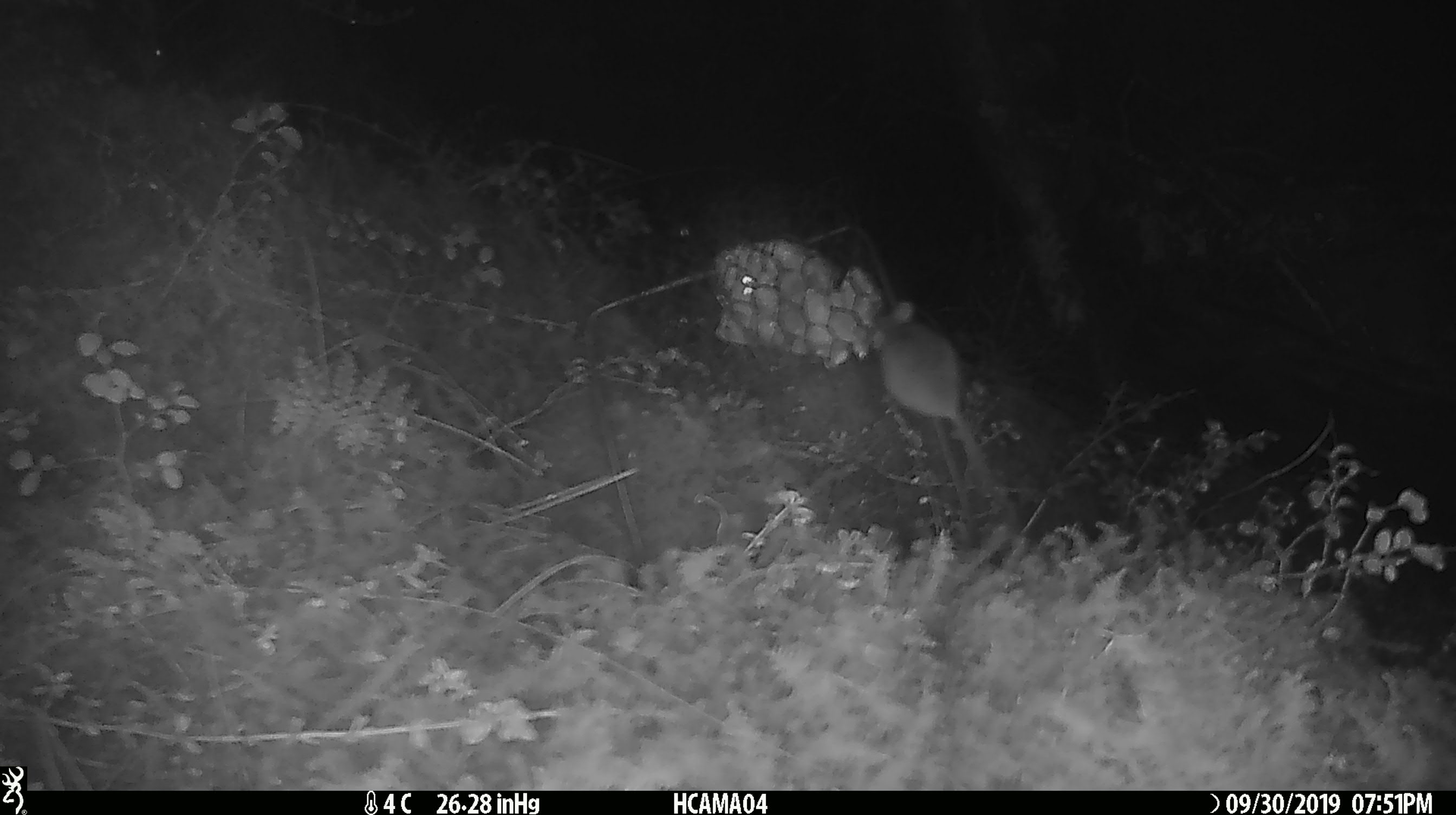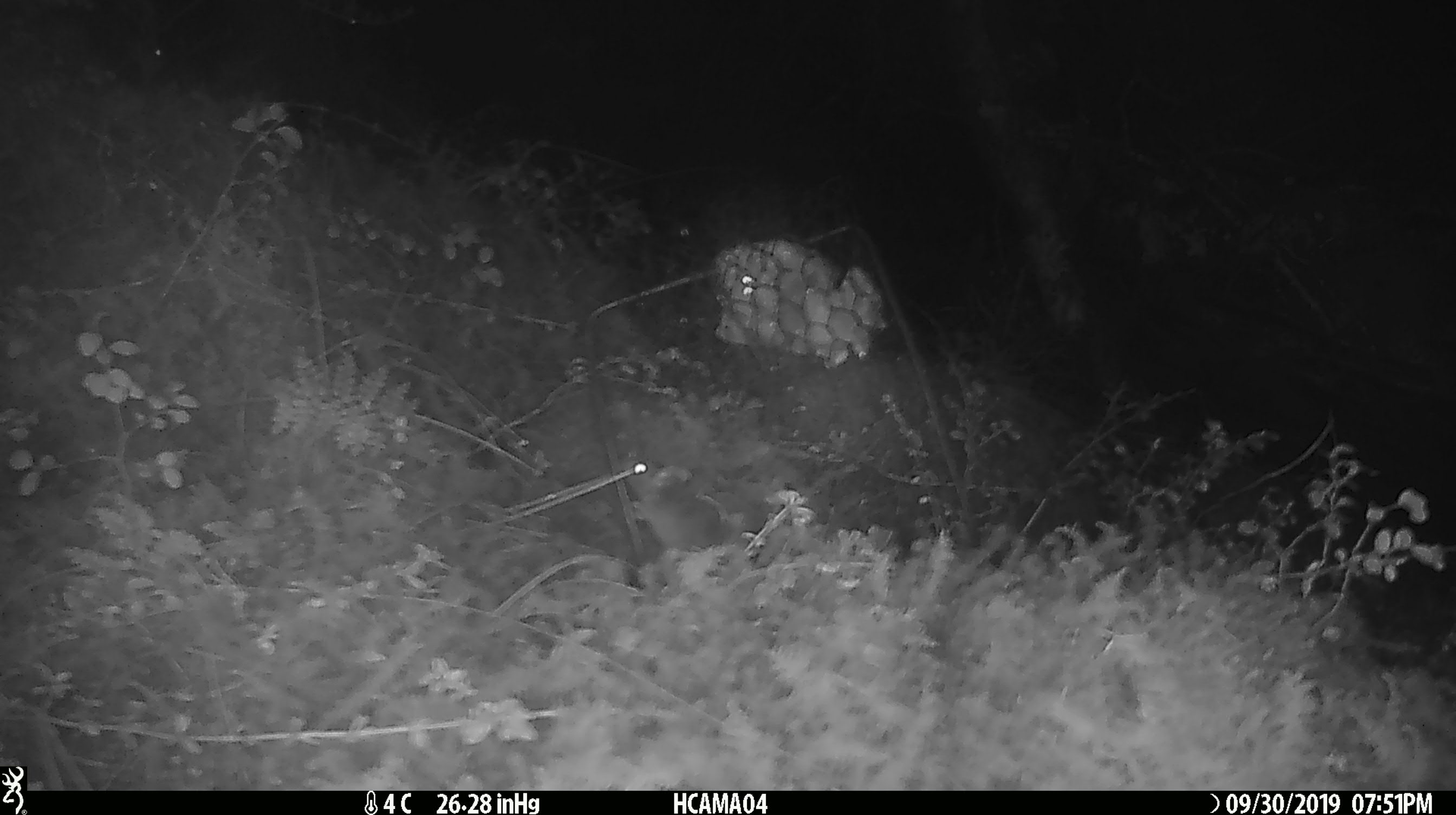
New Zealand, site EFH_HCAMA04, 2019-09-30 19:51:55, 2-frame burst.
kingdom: Animalia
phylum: Chordata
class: Mammalia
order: Rodentia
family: Muridae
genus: Mus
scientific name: Mus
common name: mouse